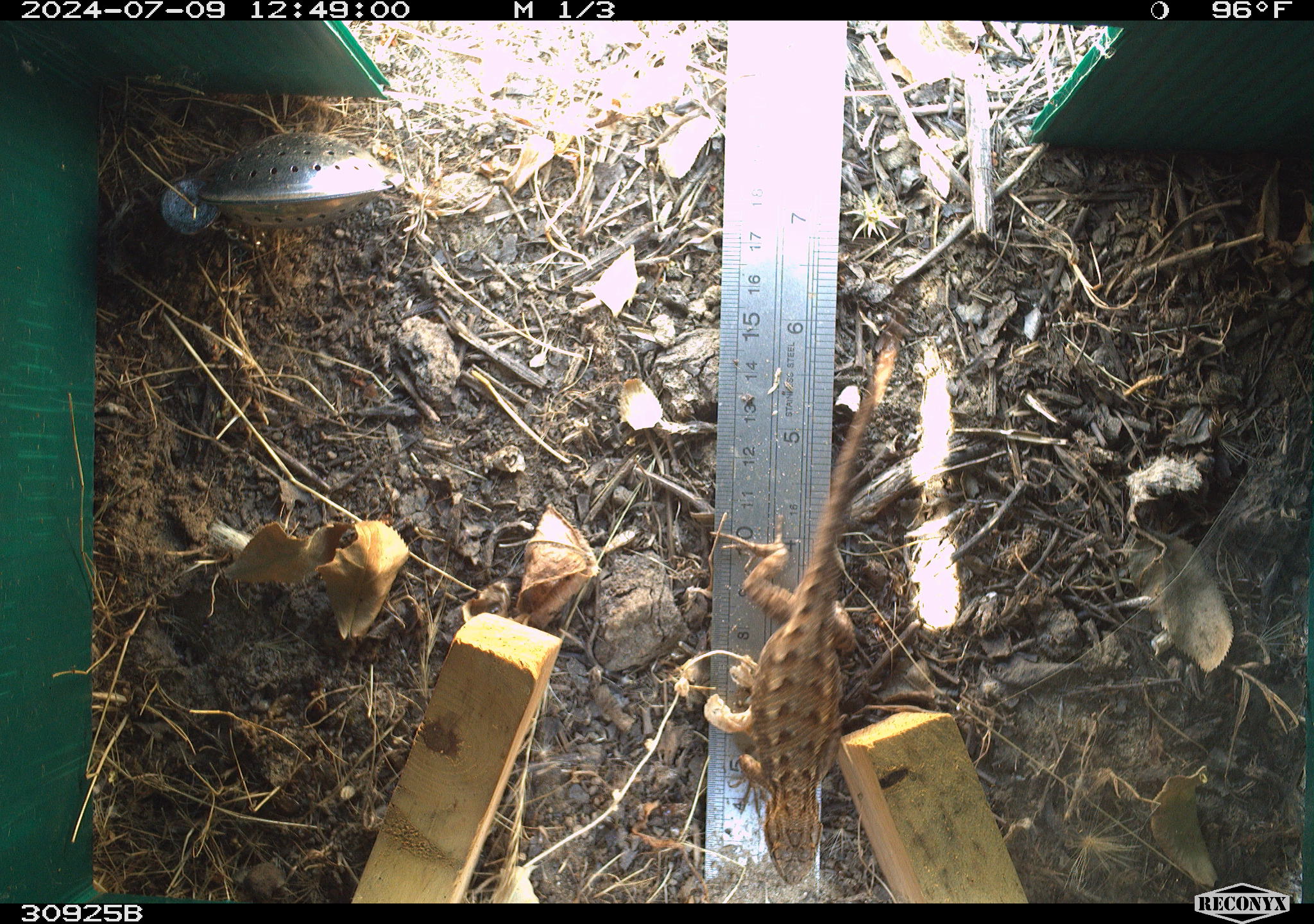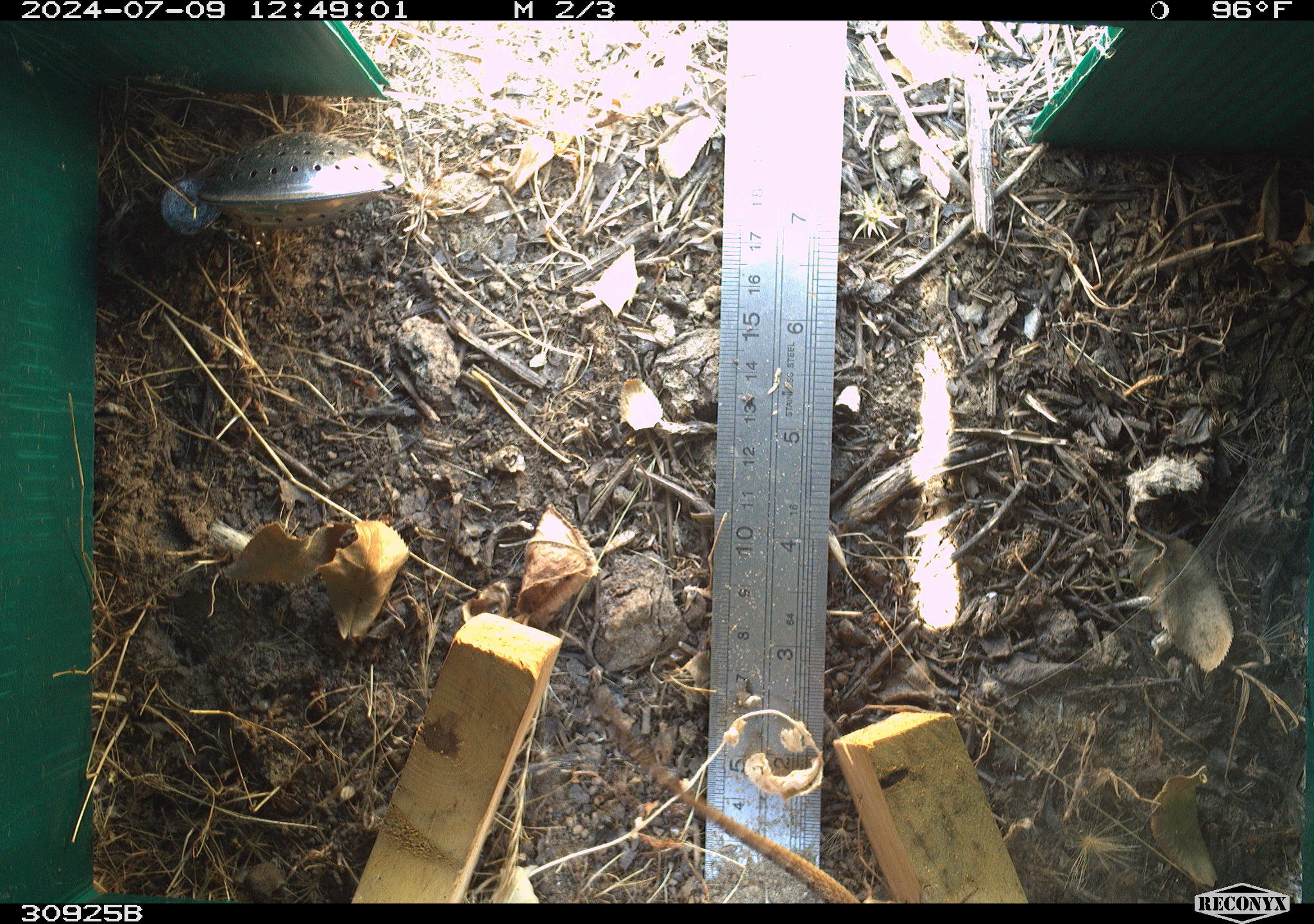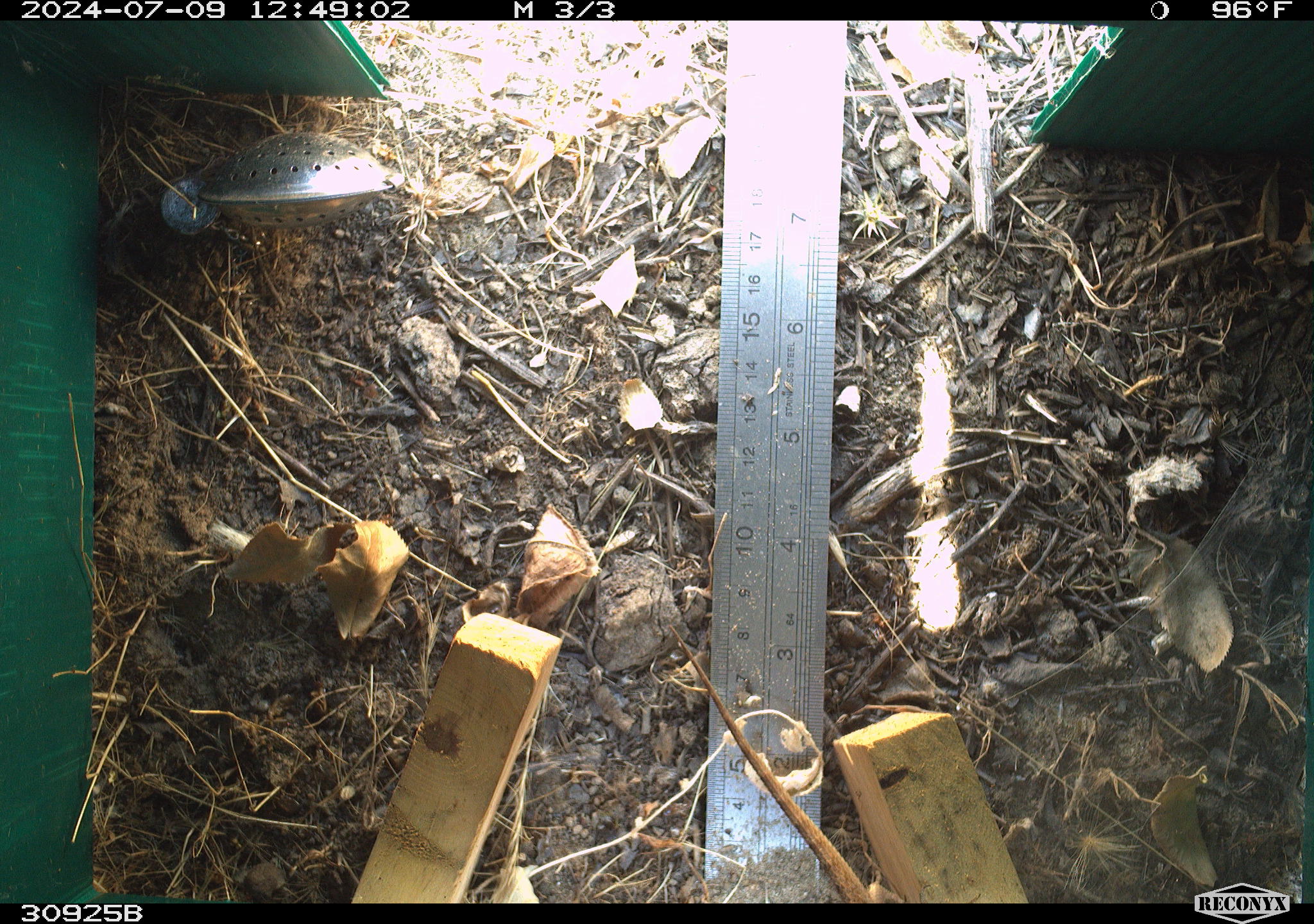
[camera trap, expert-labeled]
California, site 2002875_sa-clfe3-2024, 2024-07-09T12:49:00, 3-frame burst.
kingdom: Animalia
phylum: Chordata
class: Reptilia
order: Squamata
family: Phrynosomatidae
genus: Sceloporus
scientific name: Sceloporus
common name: spiny lizards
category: sceloporus species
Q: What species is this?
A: Sceloporus species (spiny lizards) (Sceloporus).